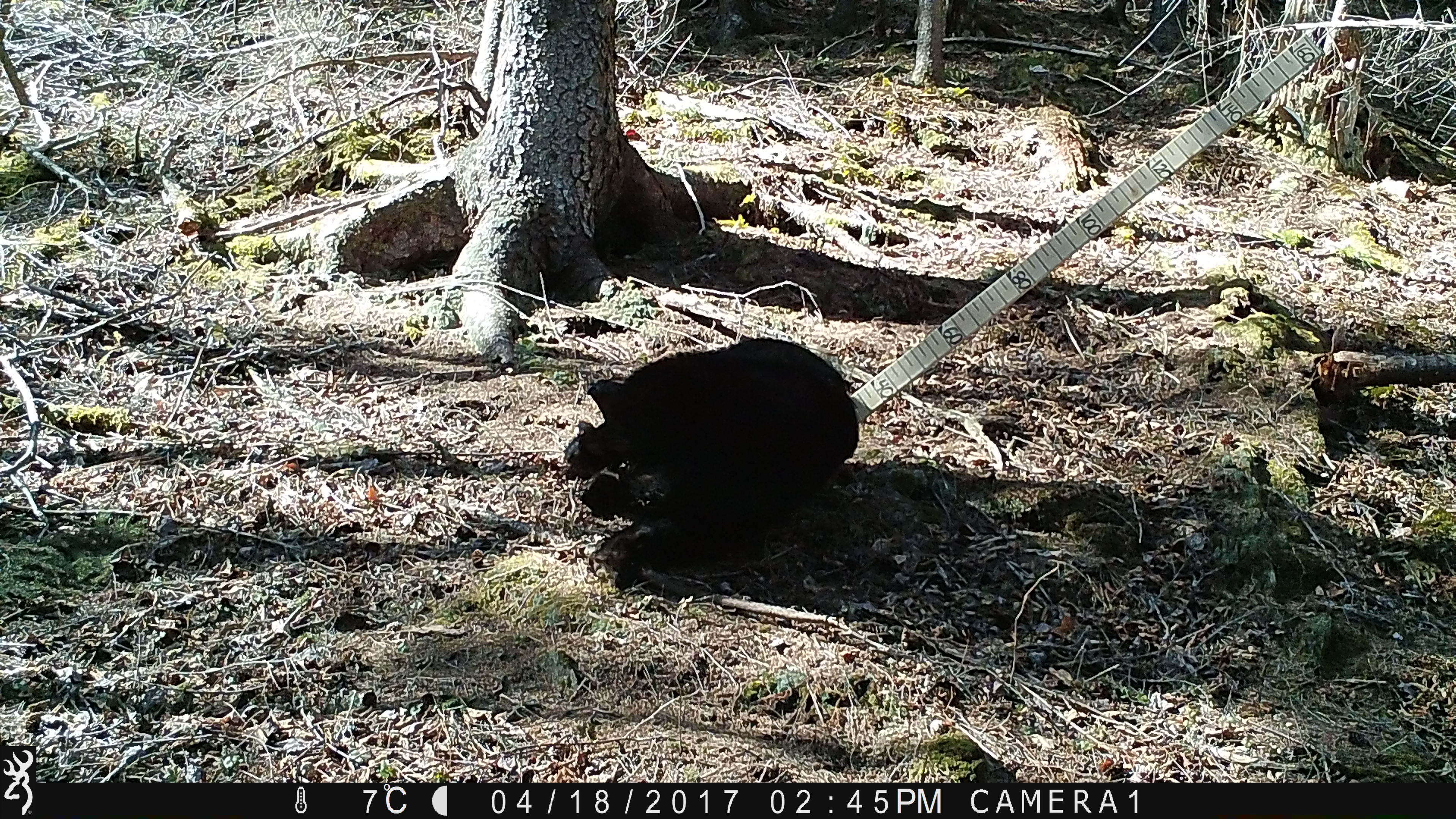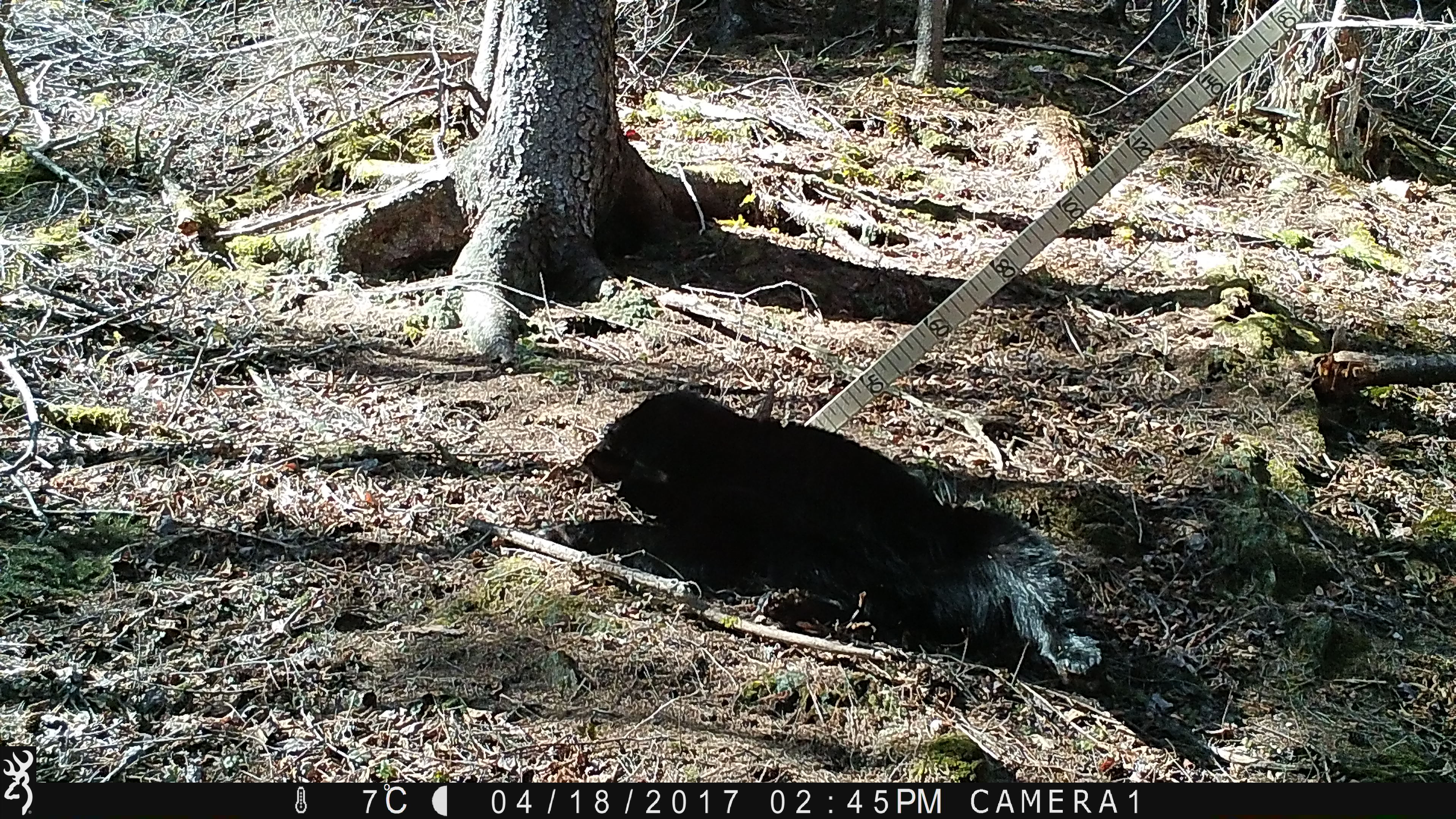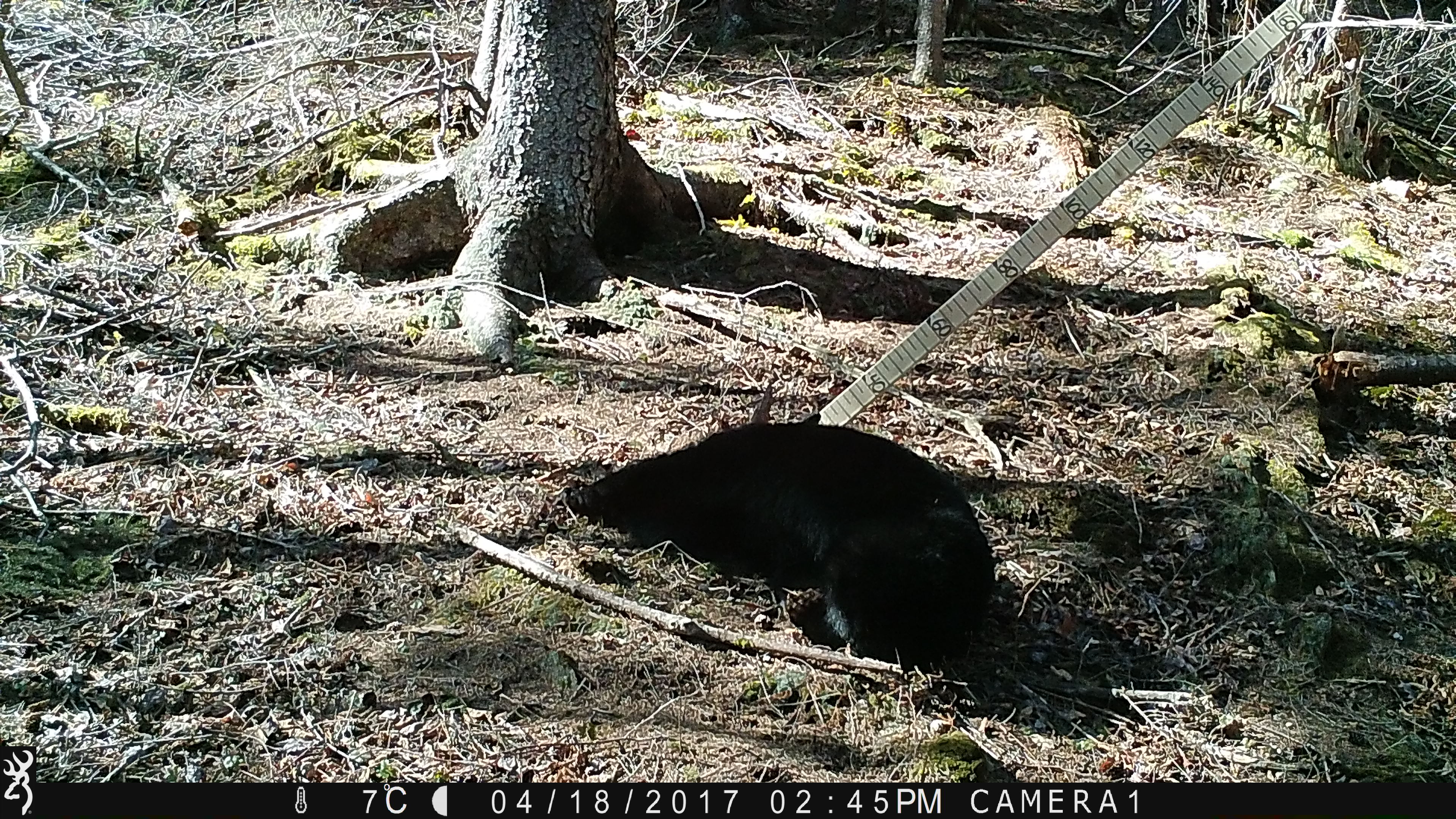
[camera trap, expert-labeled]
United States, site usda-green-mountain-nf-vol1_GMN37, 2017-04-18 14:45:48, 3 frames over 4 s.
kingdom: Animalia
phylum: Chordata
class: Mammalia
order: Carnivora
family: Ursidae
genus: Ursus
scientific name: Ursus americanus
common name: black bear